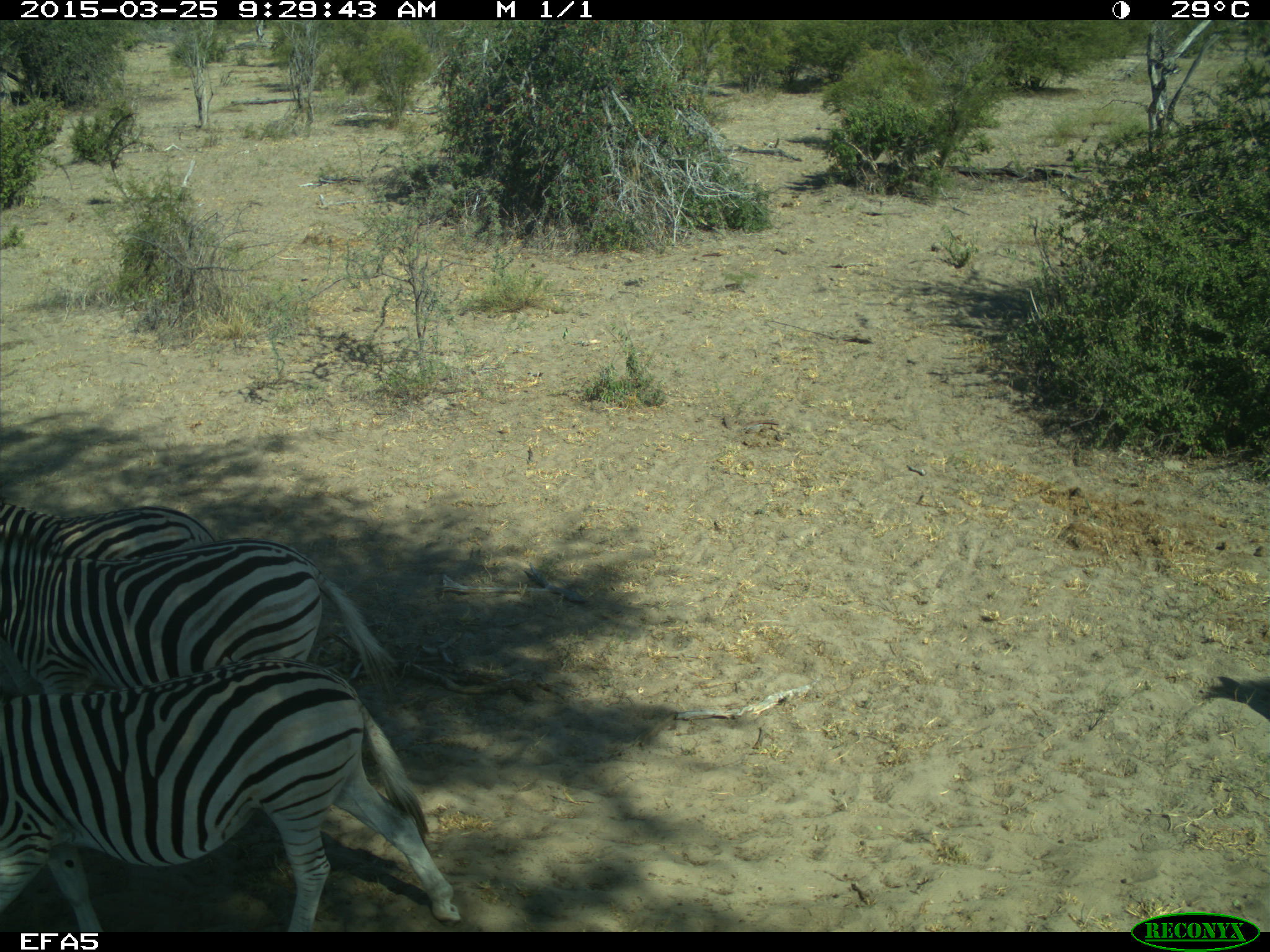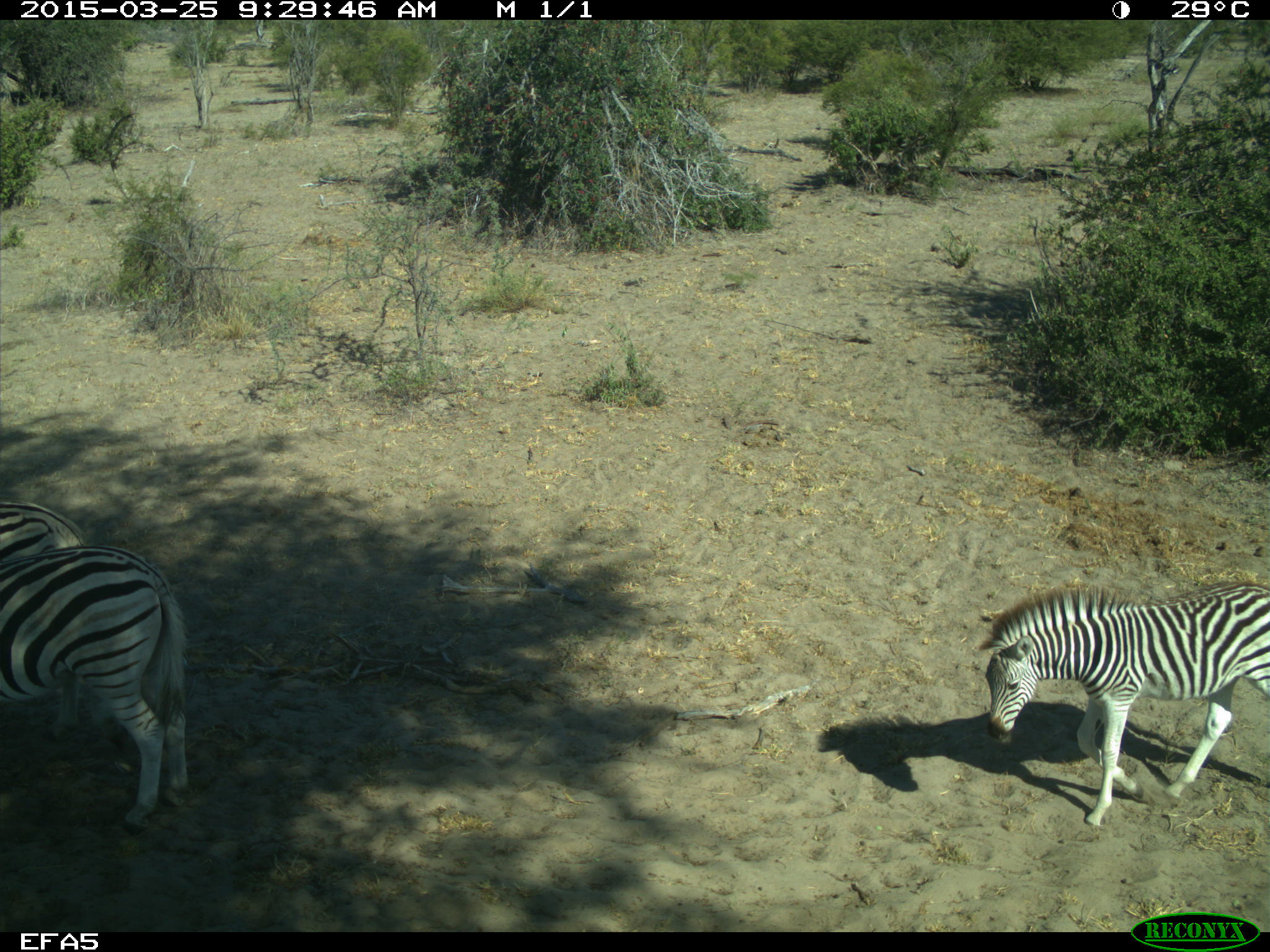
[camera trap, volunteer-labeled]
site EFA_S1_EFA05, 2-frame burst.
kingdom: Animalia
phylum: Chordata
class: Mammalia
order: Perissodactyla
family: Equidae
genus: Equus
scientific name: Equus quagga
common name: plains zebra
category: zebraplains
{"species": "zebraplains (plains zebra) (Equus quagga)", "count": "4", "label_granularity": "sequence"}